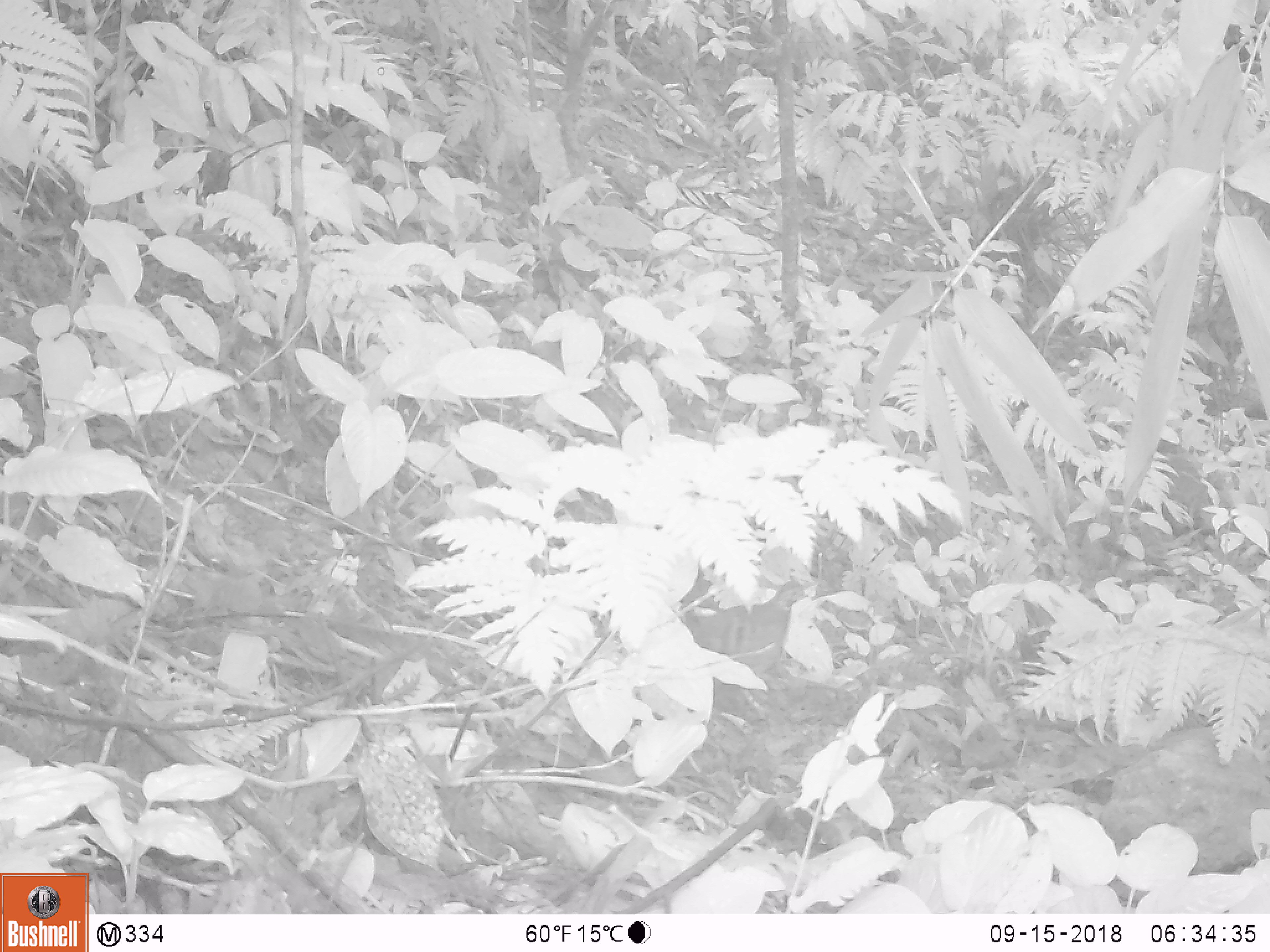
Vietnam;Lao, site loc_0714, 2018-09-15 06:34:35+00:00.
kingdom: Animalia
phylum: Chordata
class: Aves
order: Galliformes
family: Phasianidae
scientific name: Phasianidae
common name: partridge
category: unidentified partridge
Unidentified partridge (partridge) (Phasianidae). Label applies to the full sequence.